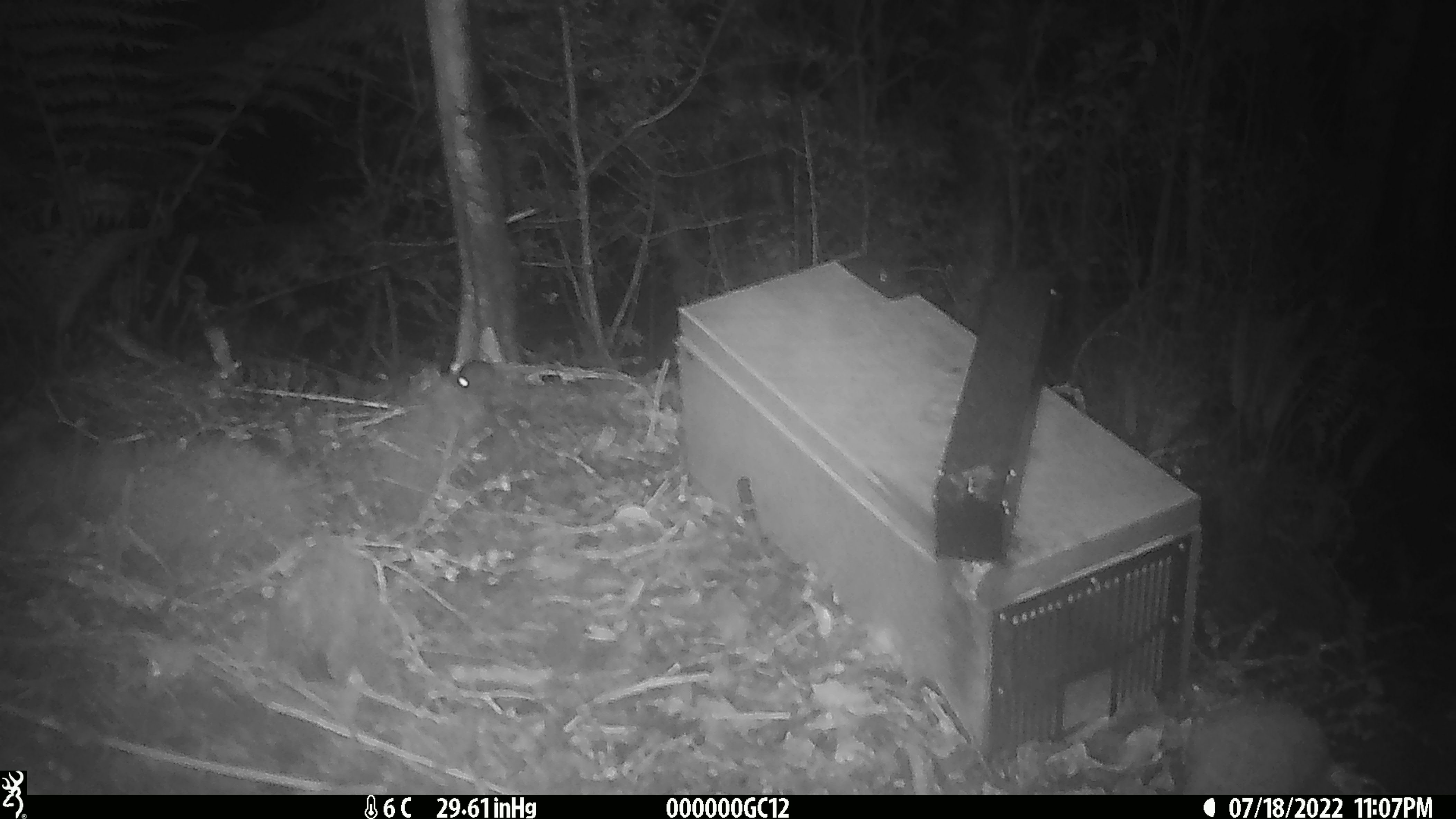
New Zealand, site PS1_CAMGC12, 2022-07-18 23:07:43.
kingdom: Animalia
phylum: Chordata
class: Mammalia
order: Rodentia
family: Muridae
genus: Mus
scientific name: Mus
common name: mouse